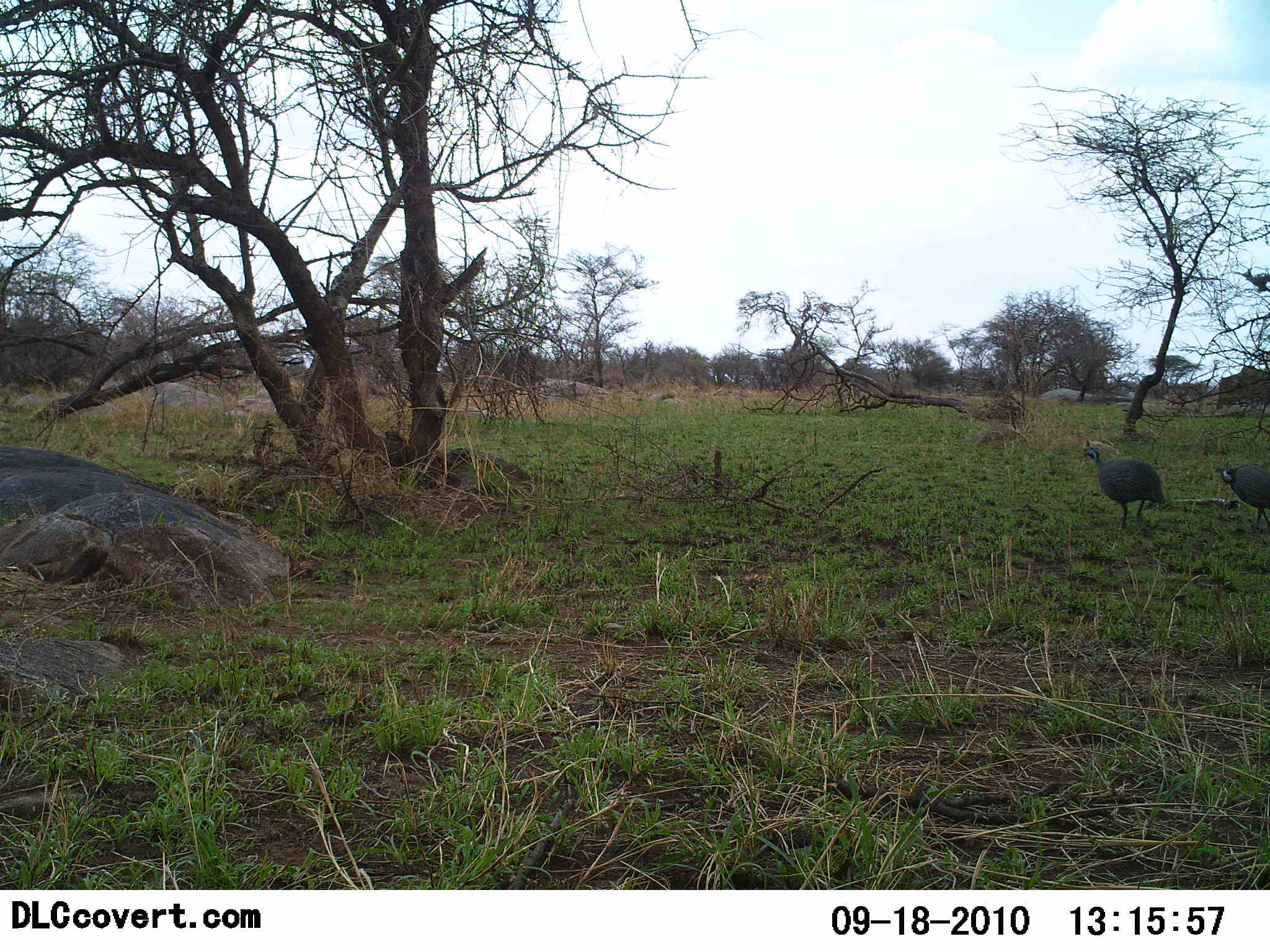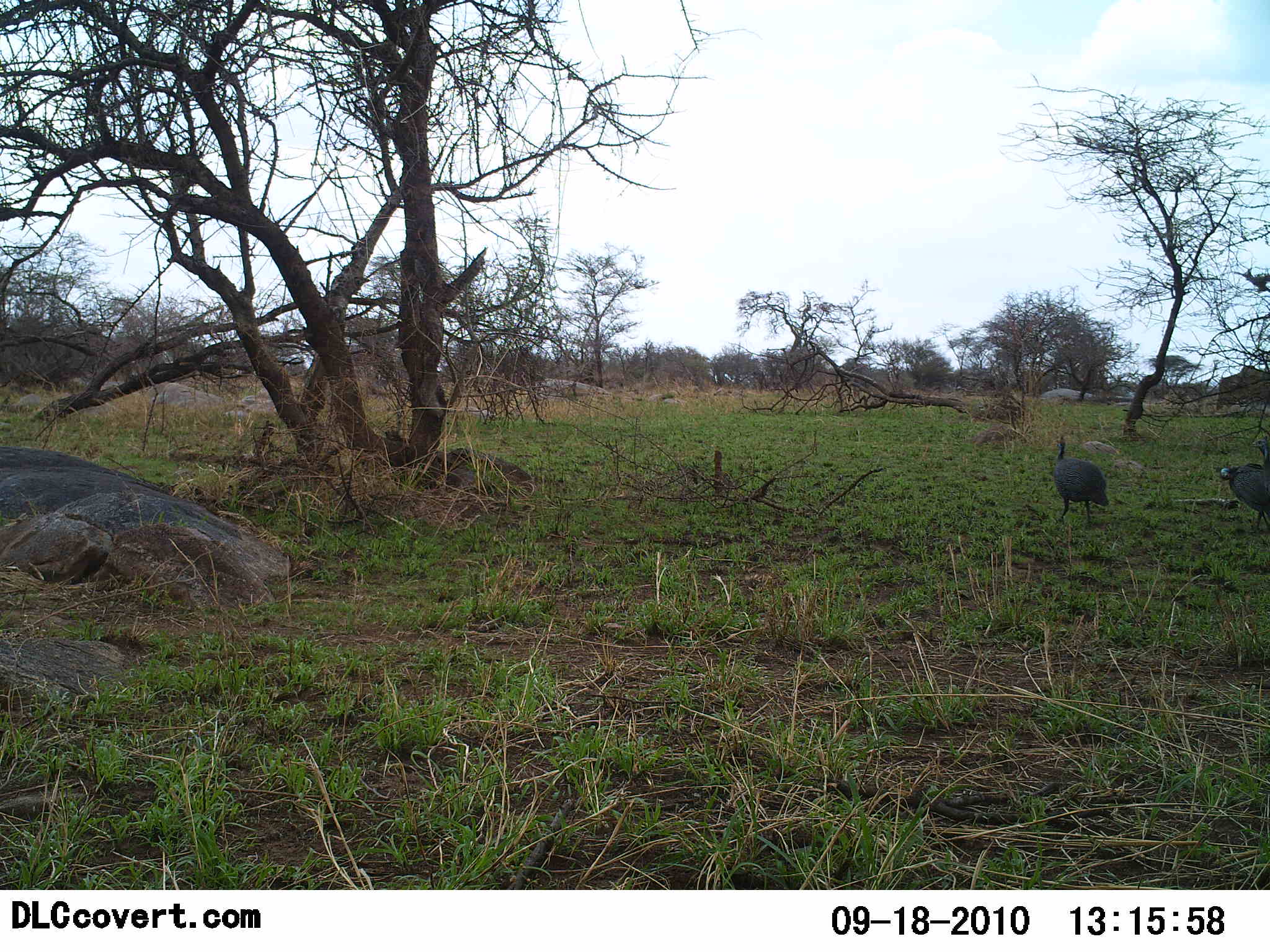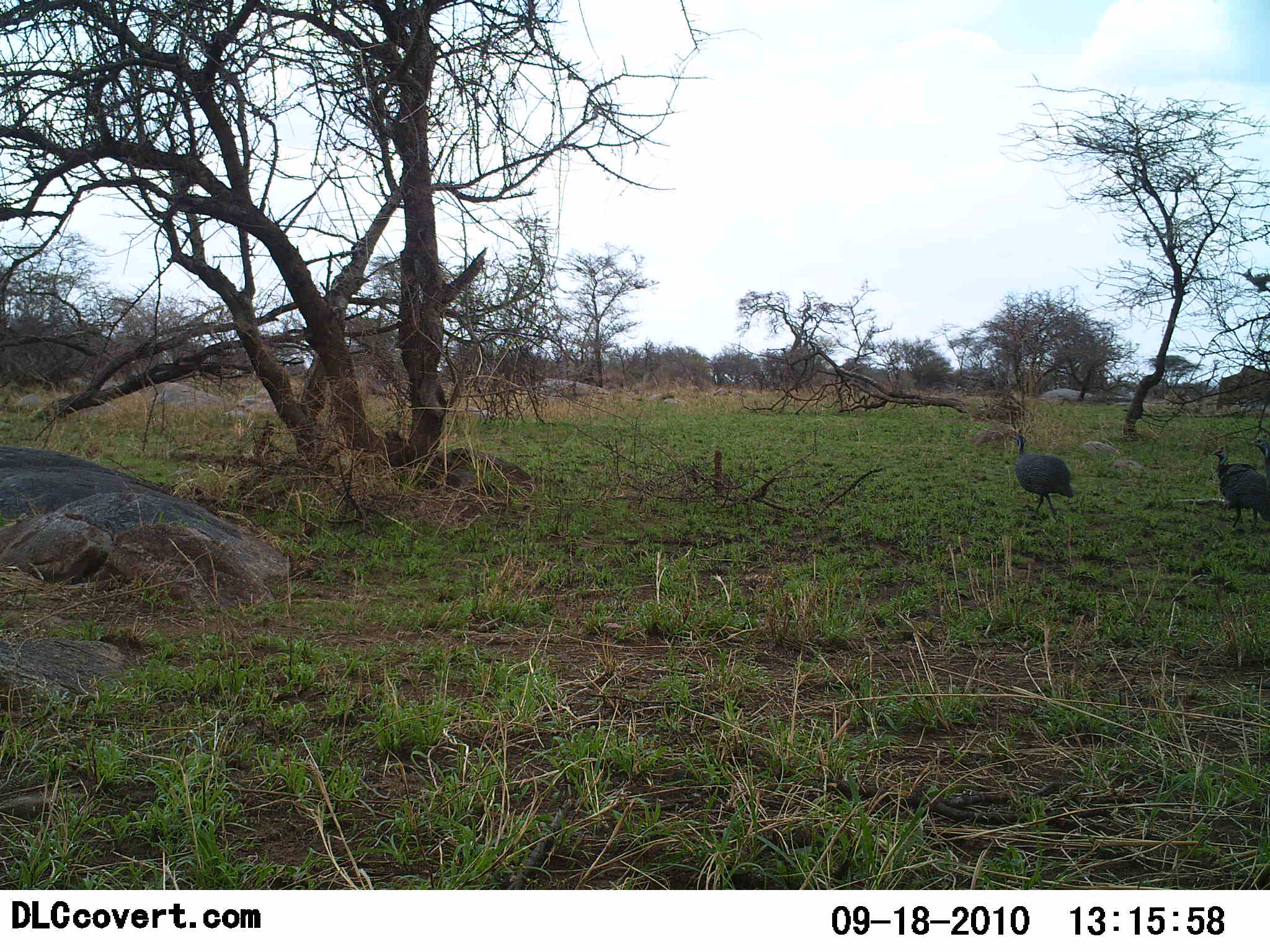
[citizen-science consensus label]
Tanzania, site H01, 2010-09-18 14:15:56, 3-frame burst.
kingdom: Animalia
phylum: Chordata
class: Aves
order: Galliformes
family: Numididae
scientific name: Numididae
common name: guinea fowl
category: guineafowl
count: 2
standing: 0%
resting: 0%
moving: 100%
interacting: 0%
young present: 0%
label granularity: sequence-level